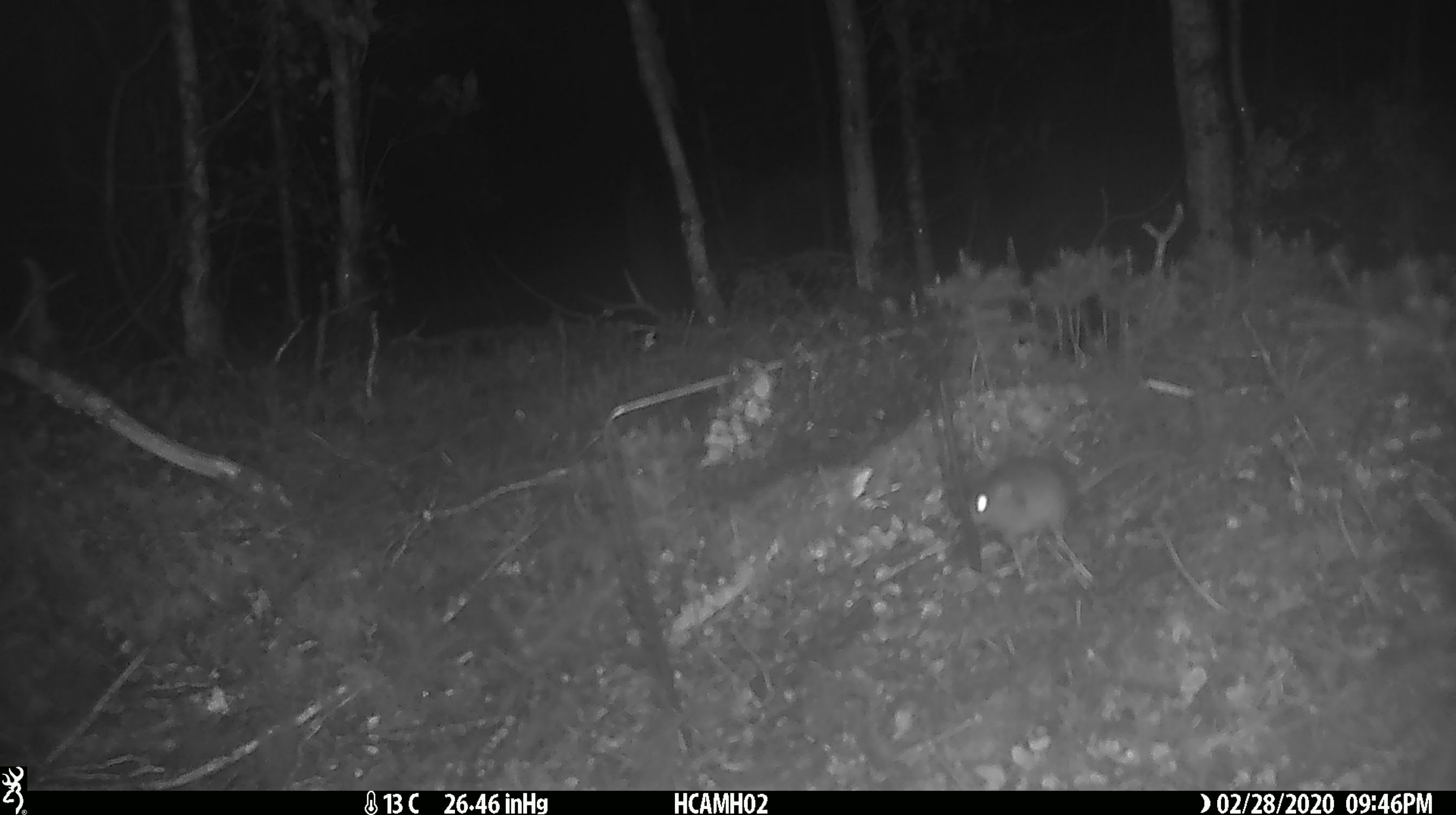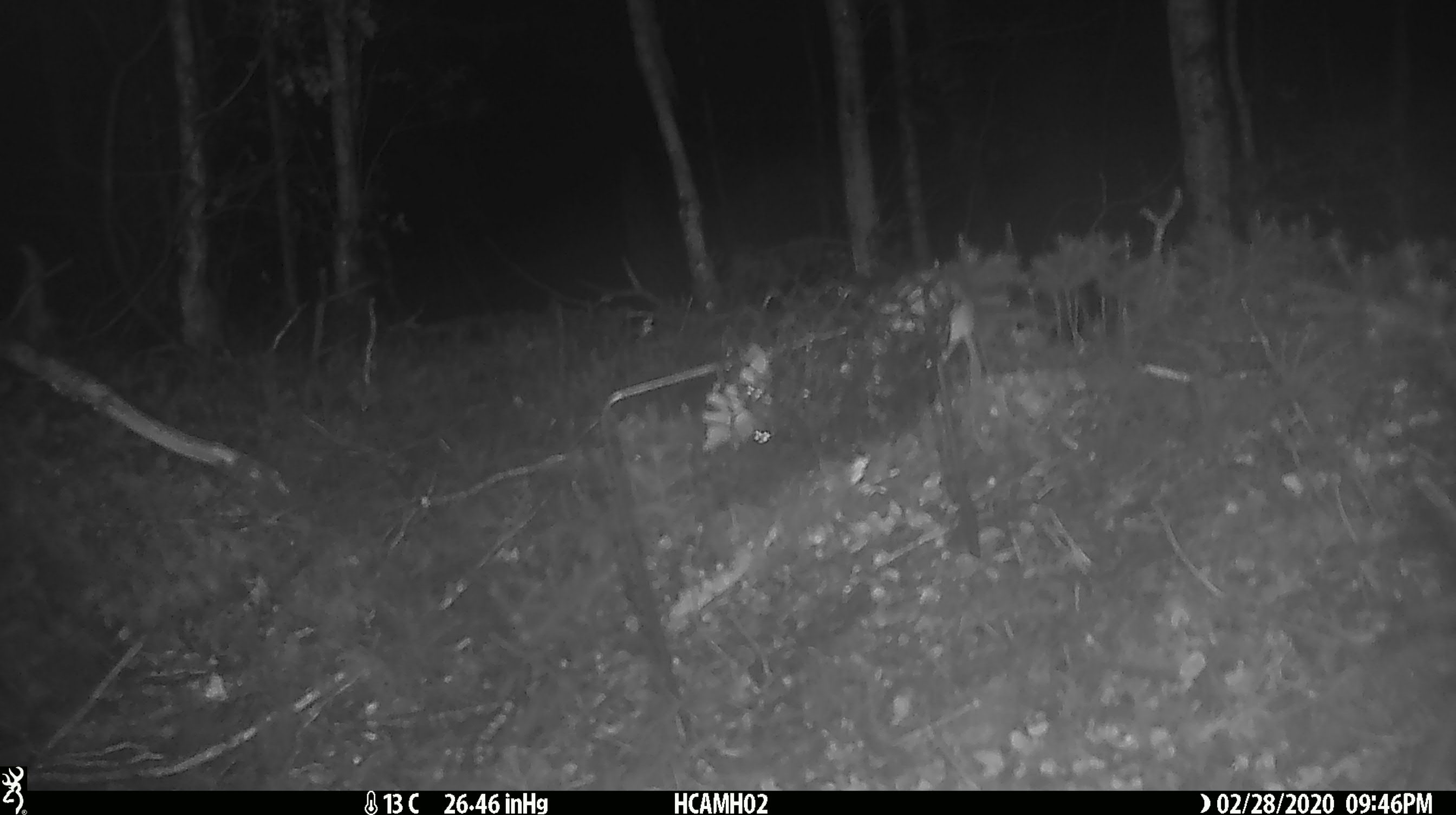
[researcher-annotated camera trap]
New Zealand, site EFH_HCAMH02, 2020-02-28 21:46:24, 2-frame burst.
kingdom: Animalia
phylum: Chordata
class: Mammalia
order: Rodentia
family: Muridae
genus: Mus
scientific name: Mus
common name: mouse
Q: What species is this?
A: Mouse (Mus).